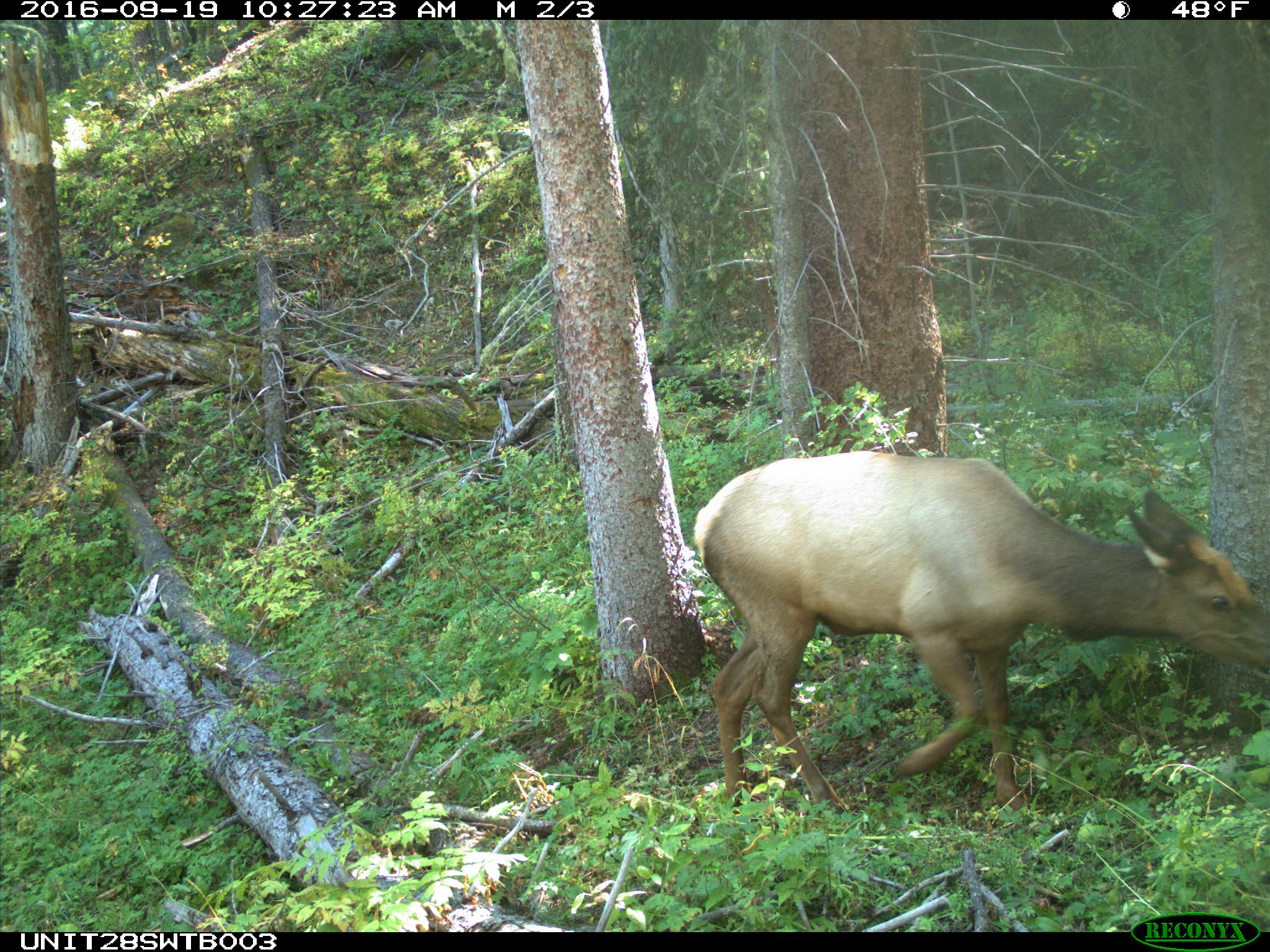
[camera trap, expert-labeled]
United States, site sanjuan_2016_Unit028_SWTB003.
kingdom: Animalia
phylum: Chordata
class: Mammalia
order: Artiodactyla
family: Cervidae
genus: Cervus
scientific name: Cervus elaphus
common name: red deer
Cervus elaphus (red deer).